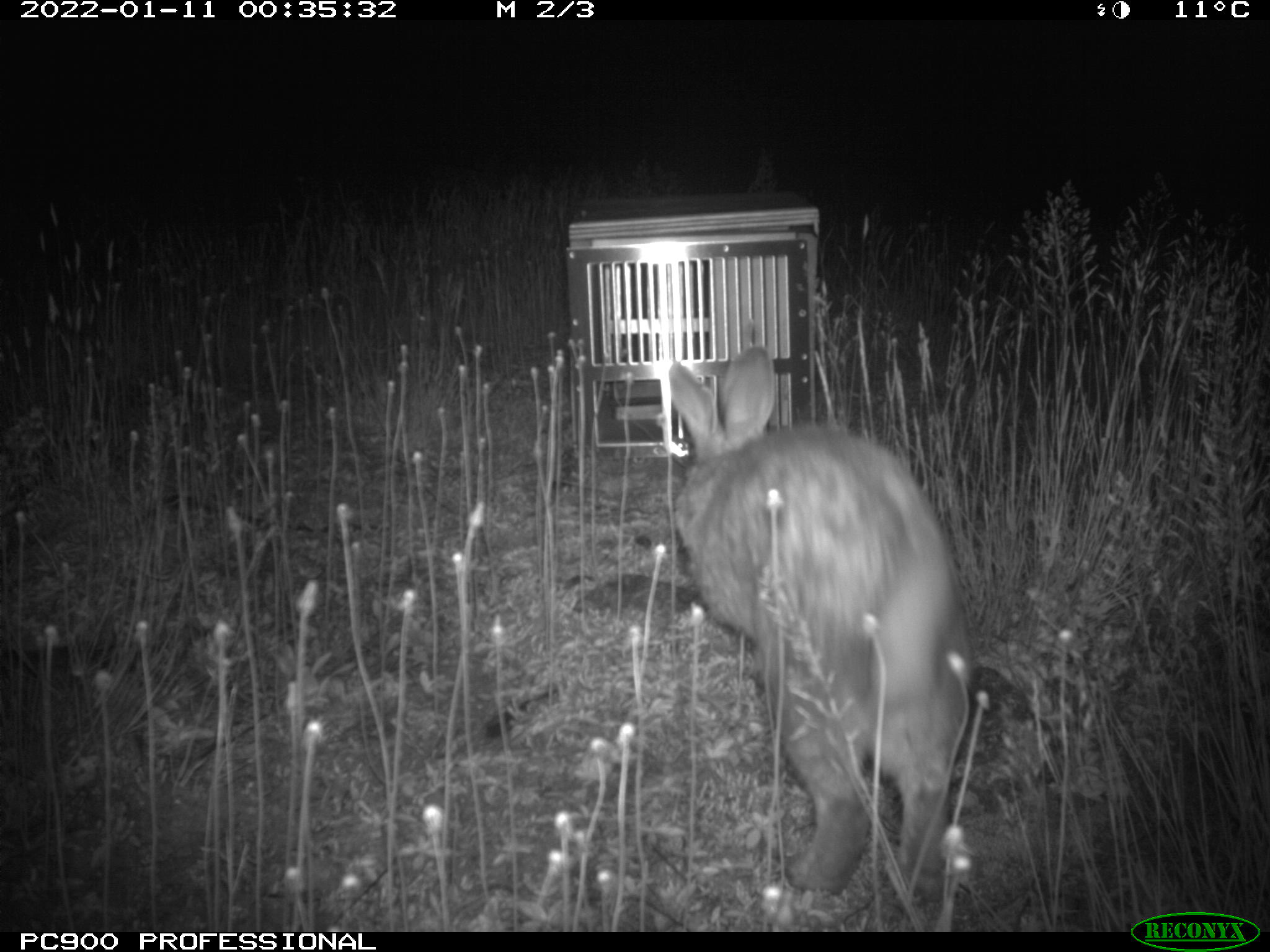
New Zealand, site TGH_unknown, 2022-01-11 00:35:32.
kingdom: Animalia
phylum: Chordata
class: Mammalia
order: Lagomorpha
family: Leporidae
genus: Oryctolagus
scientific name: Oryctolagus cuniculus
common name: european rabbit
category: rabbit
Rabbit (european rabbit) (Oryctolagus cuniculus).